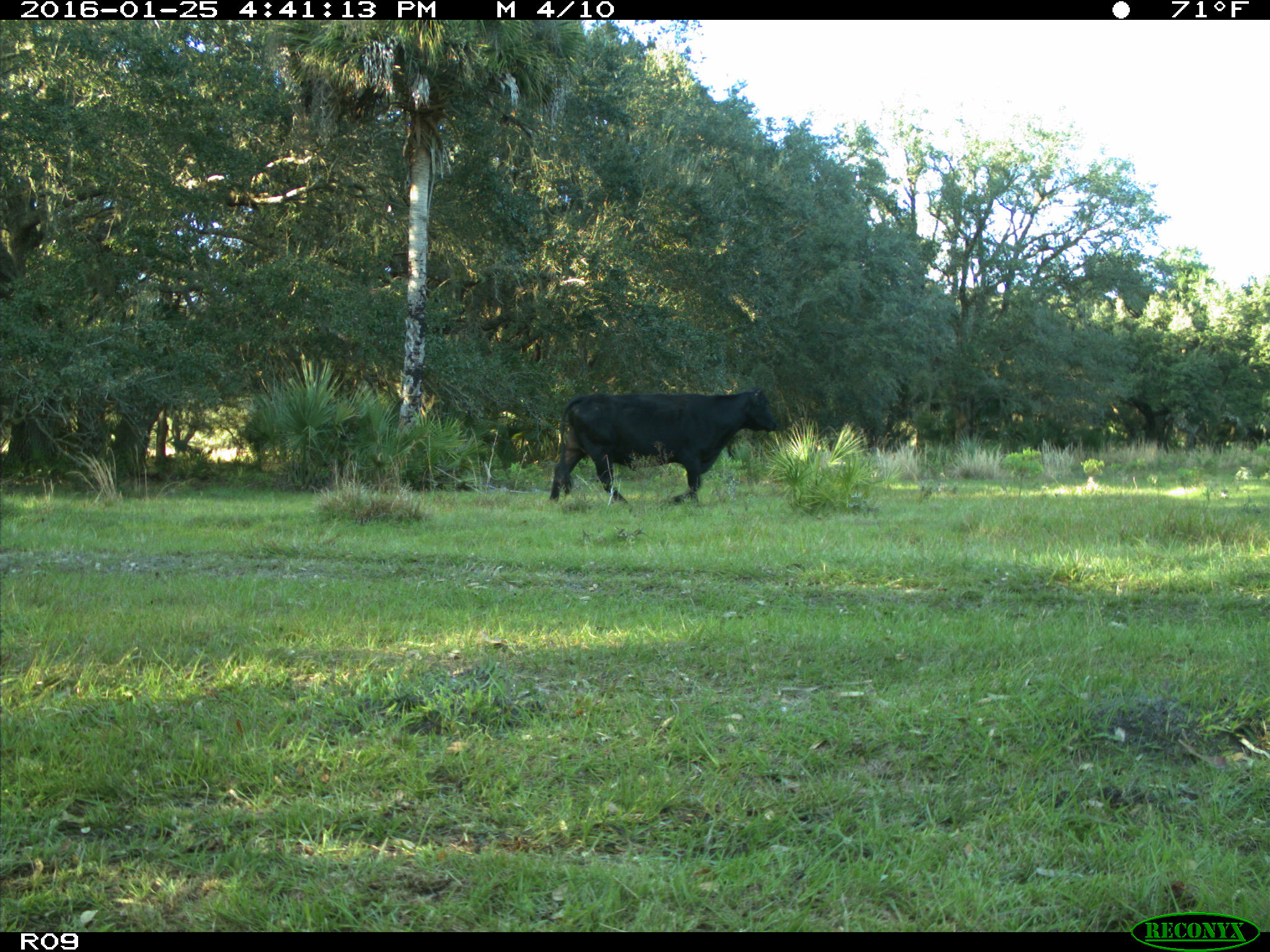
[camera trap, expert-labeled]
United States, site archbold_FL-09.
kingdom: Animalia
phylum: Chordata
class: Mammalia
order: Artiodactyla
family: Bovidae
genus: Bos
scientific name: Bos taurus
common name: domestic cow